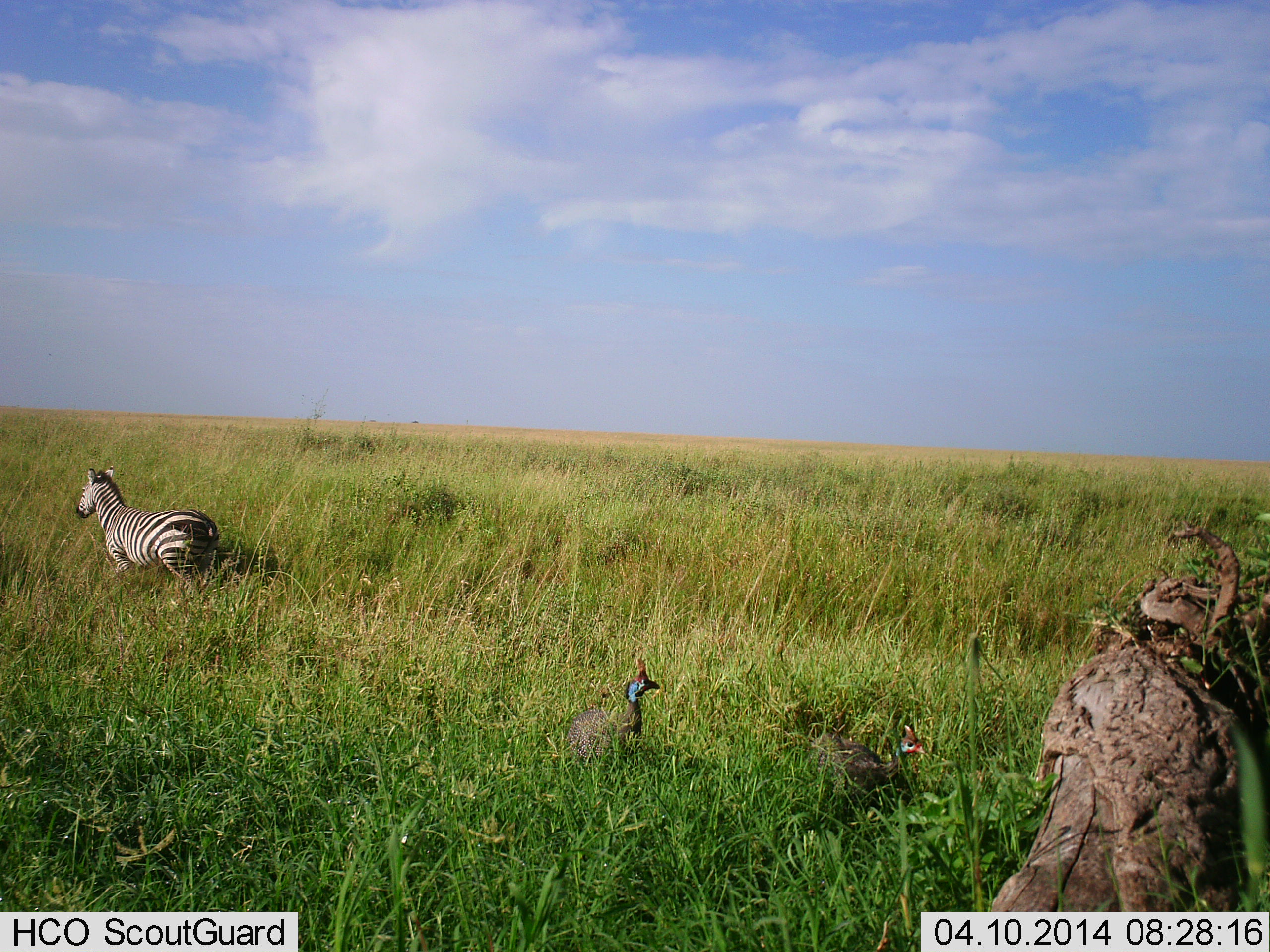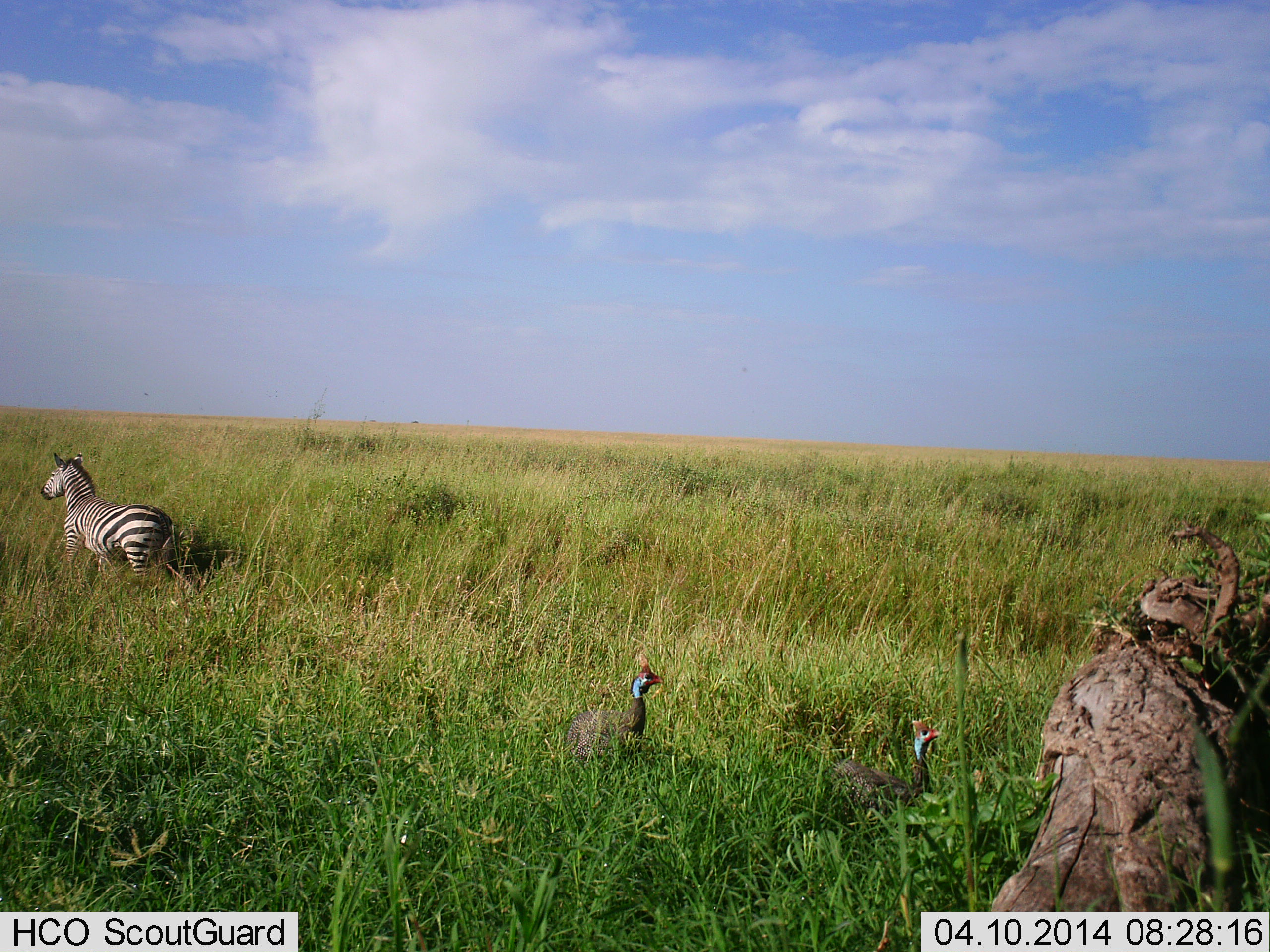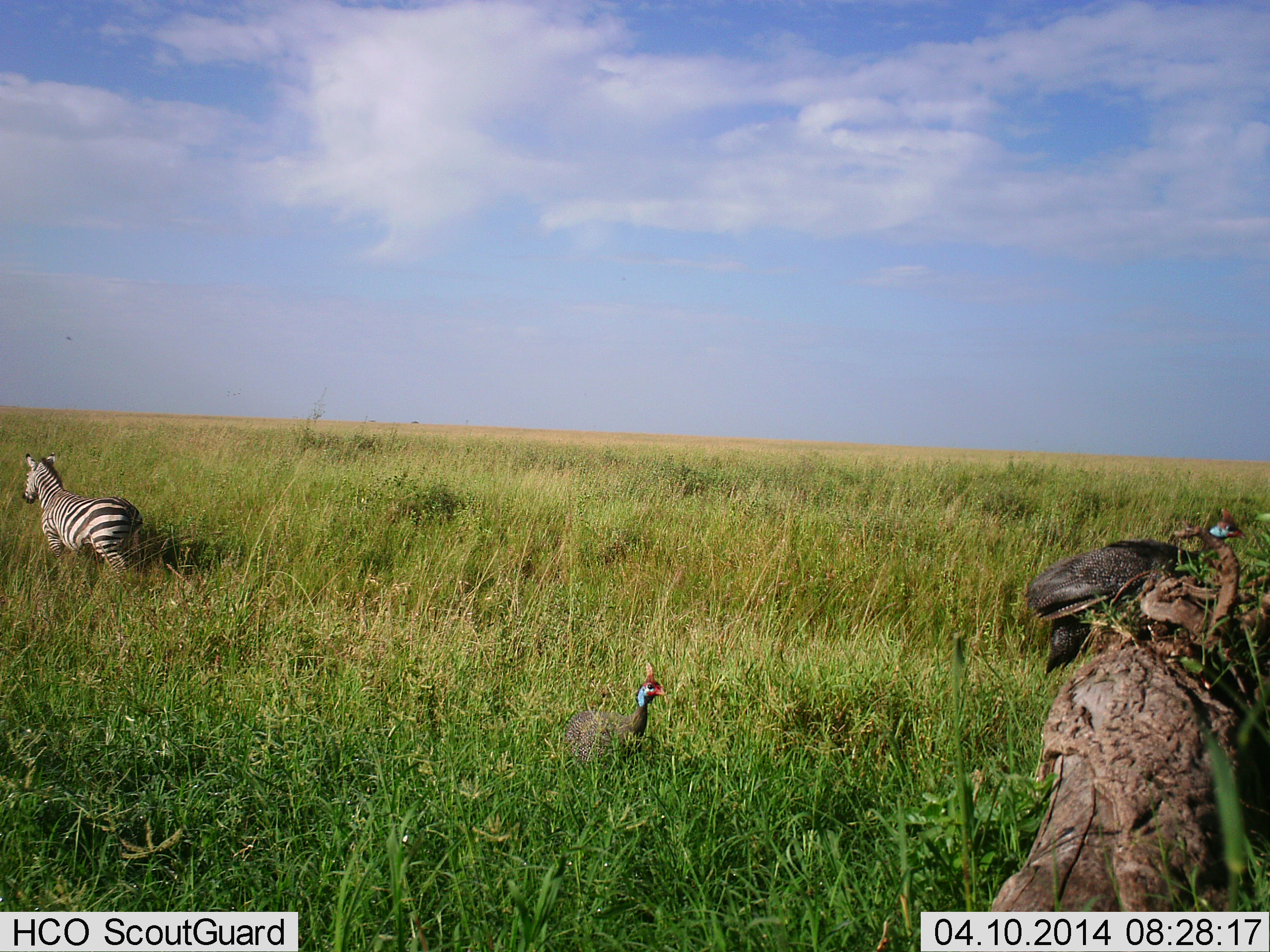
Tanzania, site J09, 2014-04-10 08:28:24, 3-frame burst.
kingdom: Animalia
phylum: Chordata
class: Aves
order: Galliformes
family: Numididae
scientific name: Numididae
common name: guinea fowl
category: guineafowl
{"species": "guineafowl (guinea fowl) (Numididae)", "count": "2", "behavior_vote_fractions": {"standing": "30%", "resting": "0%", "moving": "80%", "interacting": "0%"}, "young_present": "0%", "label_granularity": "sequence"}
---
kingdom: Animalia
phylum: Chordata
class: Mammalia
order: Perissodactyla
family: Equidae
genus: Equus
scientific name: Equus quagga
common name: plains zebra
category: zebra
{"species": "zebra (plains zebra) (Equus quagga)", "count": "1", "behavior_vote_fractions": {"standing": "25%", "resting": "0%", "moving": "75%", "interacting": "0%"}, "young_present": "0%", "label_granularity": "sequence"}